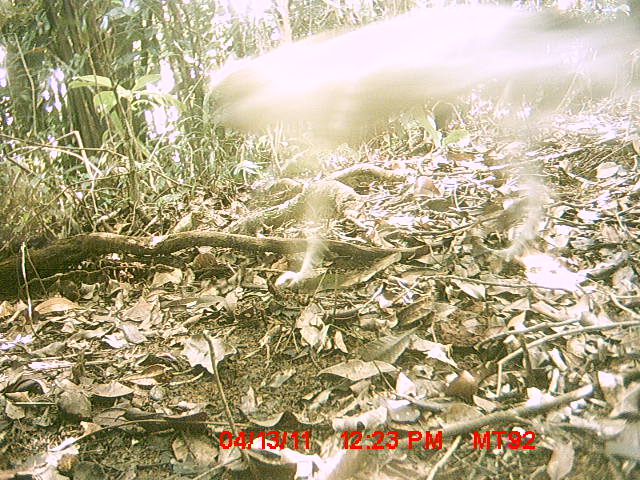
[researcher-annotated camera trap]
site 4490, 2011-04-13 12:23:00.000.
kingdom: Animalia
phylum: Chordata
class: Mammalia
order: Carnivora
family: Canidae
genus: Canis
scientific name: Canis familiaris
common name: domestic dog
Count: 1.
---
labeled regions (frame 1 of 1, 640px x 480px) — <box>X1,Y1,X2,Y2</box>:
canis familiaris: <box>204,0,637,303</box>